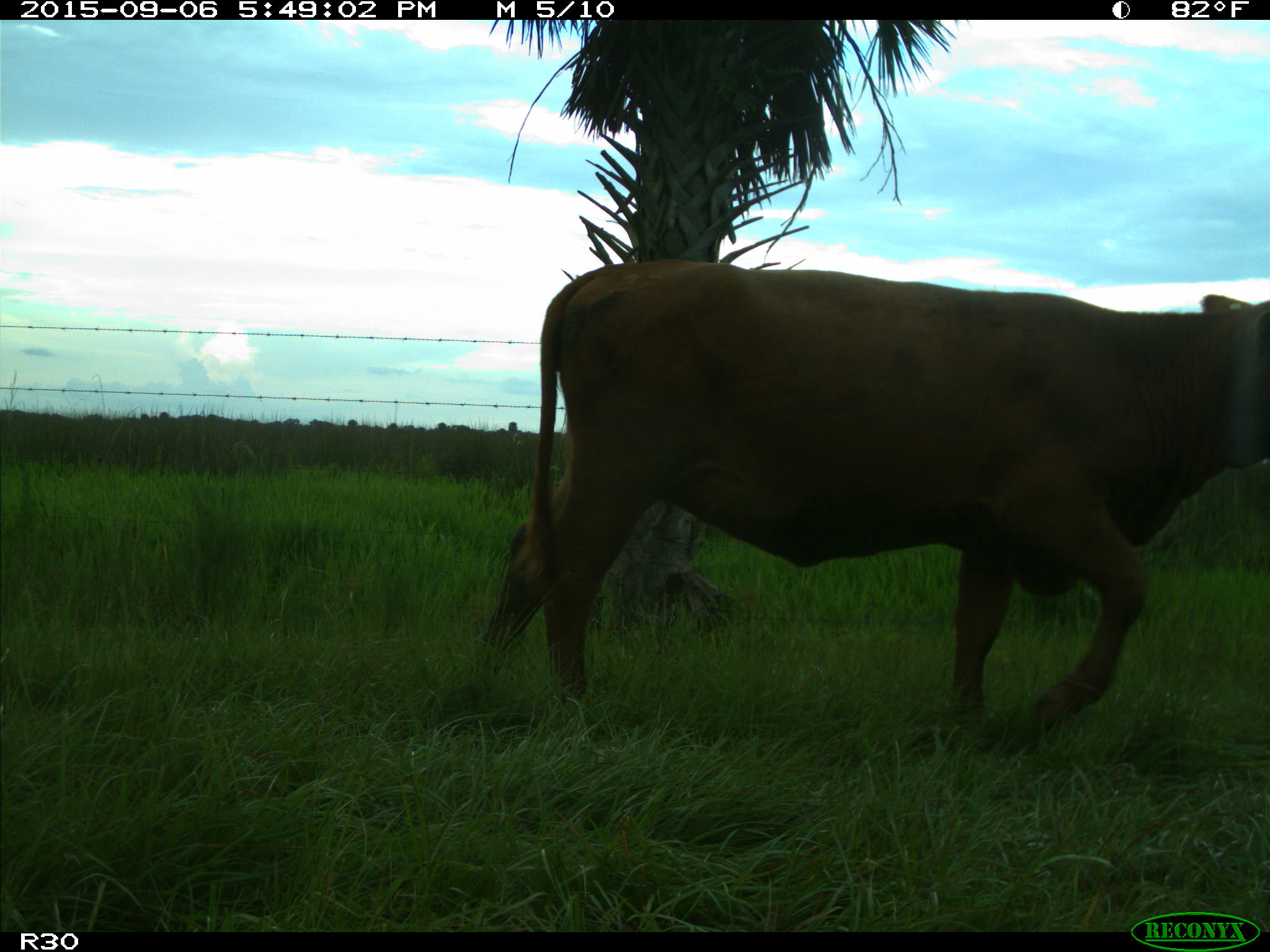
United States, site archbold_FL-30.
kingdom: Animalia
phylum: Chordata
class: Mammalia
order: Artiodactyla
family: Bovidae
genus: Bos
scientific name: Bos taurus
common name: domestic cow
Bos taurus (domestic cow).